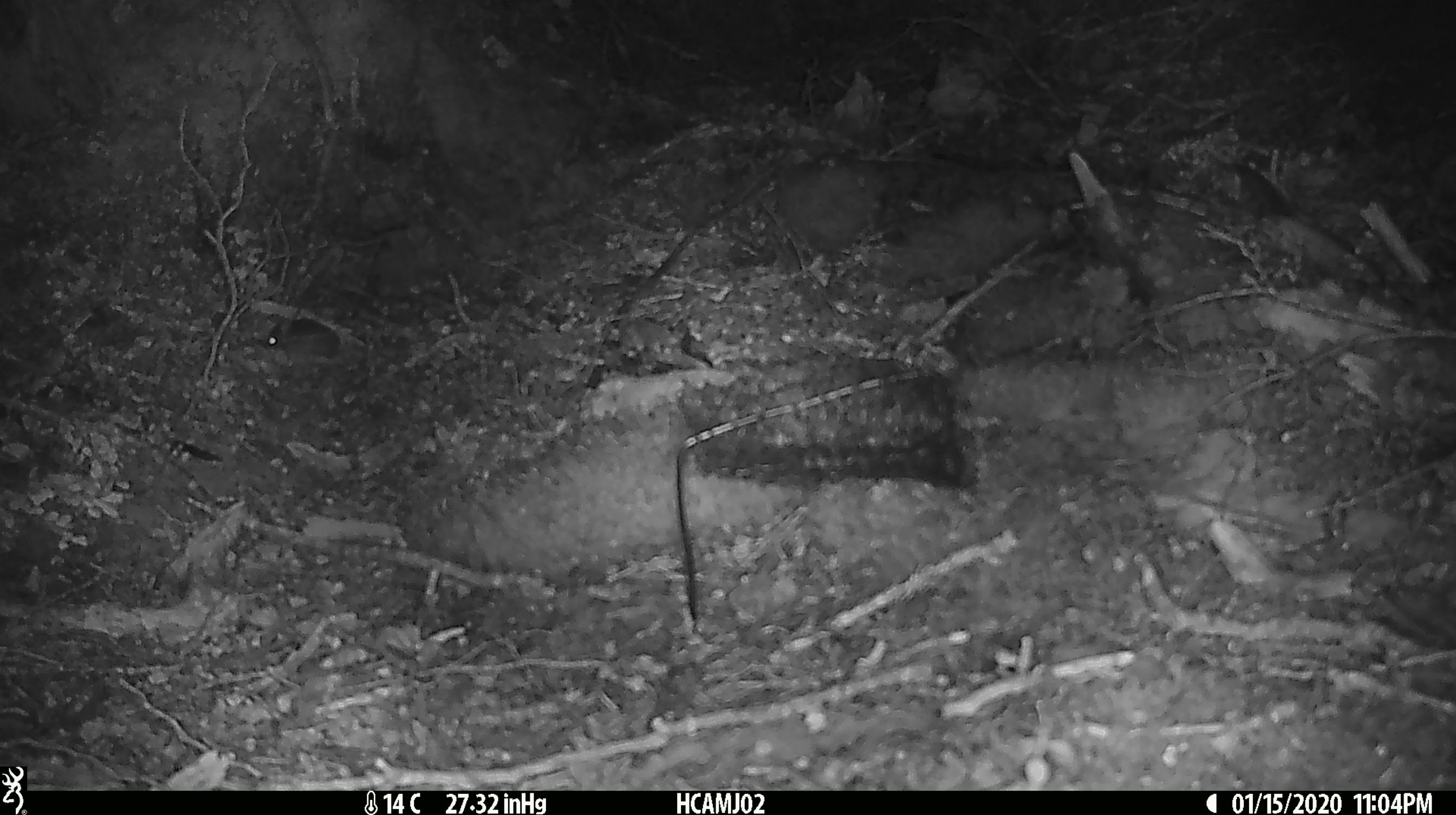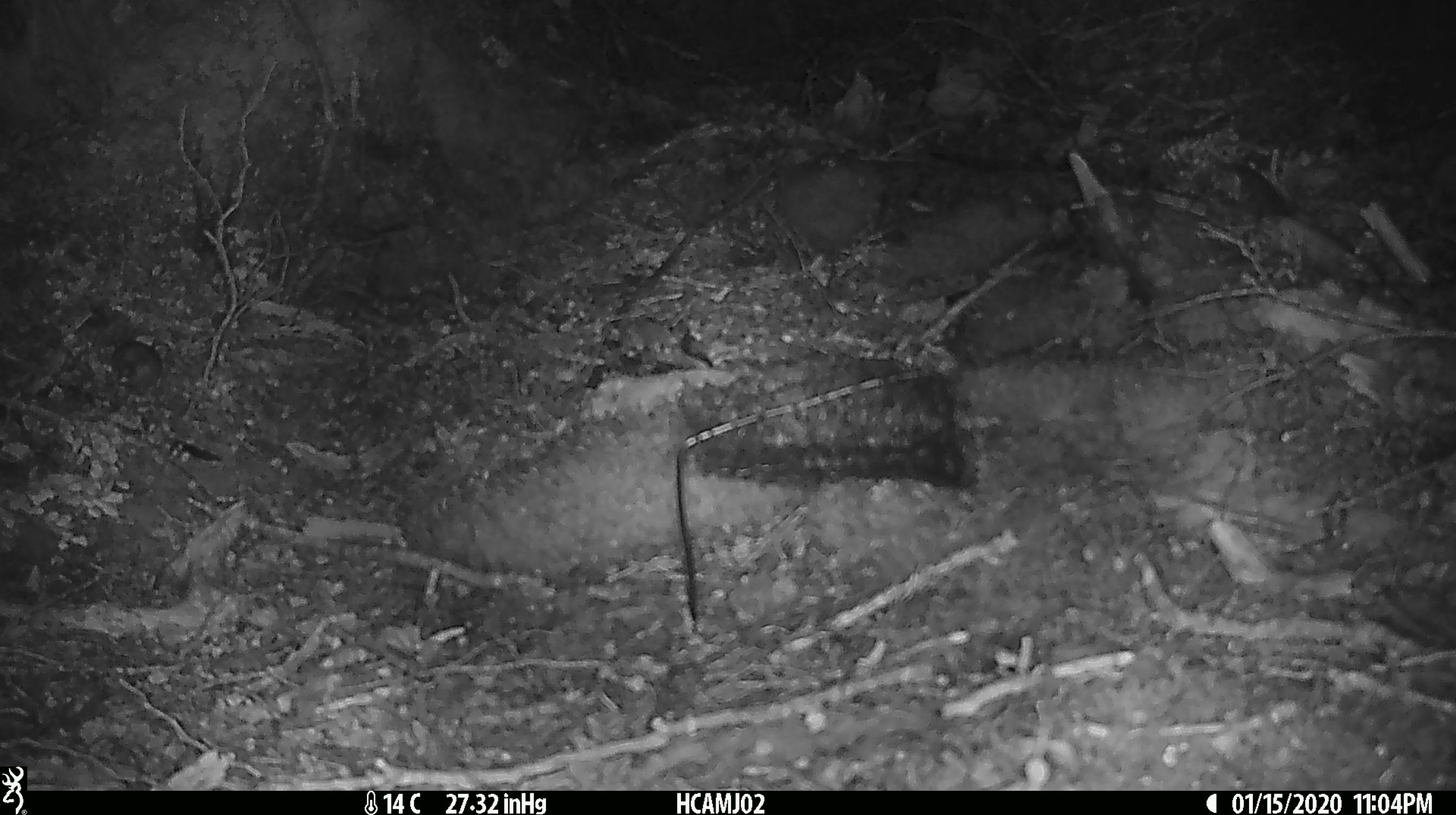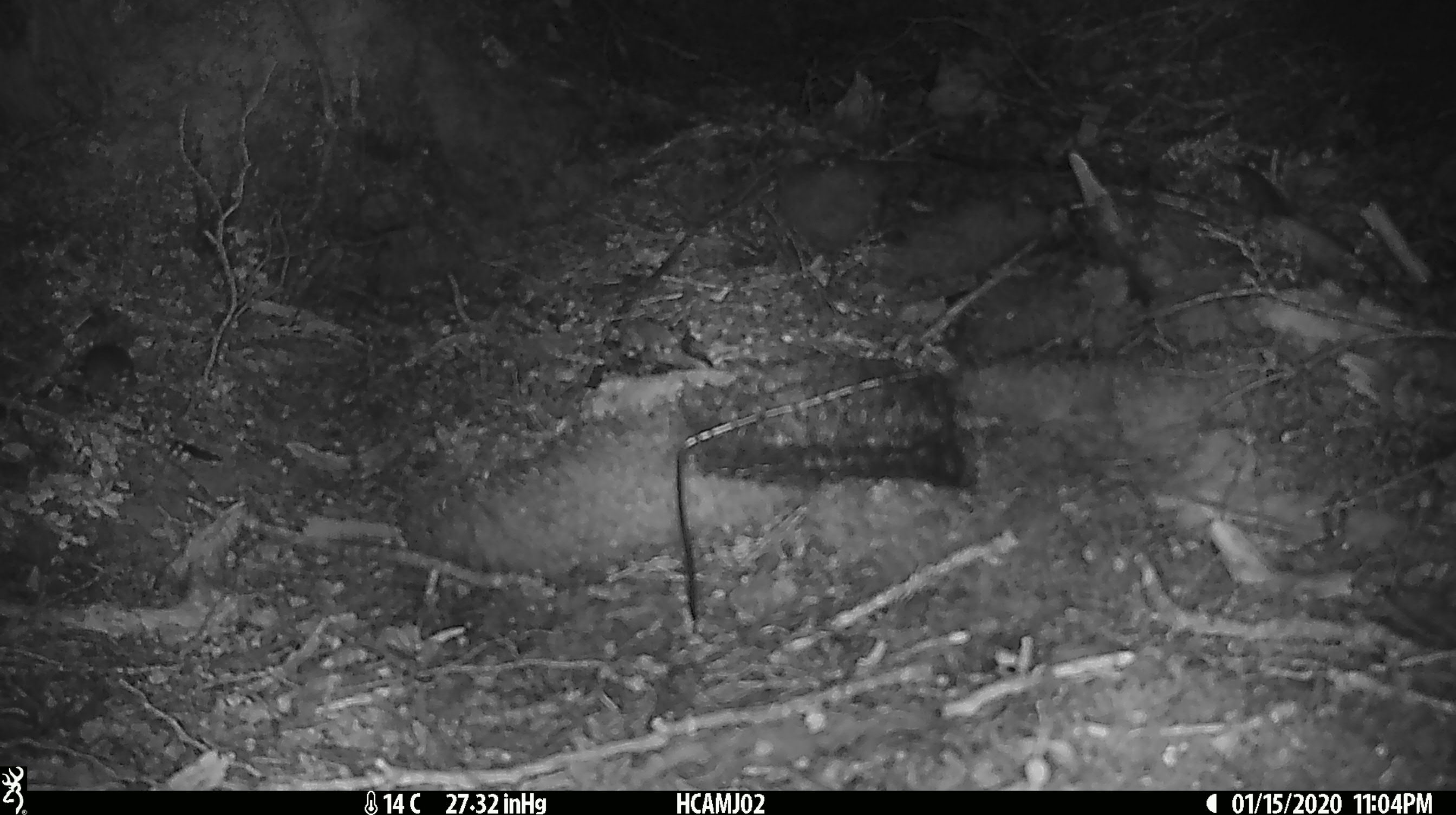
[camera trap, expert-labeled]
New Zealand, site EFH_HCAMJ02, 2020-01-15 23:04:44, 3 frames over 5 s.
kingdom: Animalia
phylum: Chordata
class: Mammalia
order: Rodentia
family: Muridae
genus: Mus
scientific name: Mus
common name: mouse